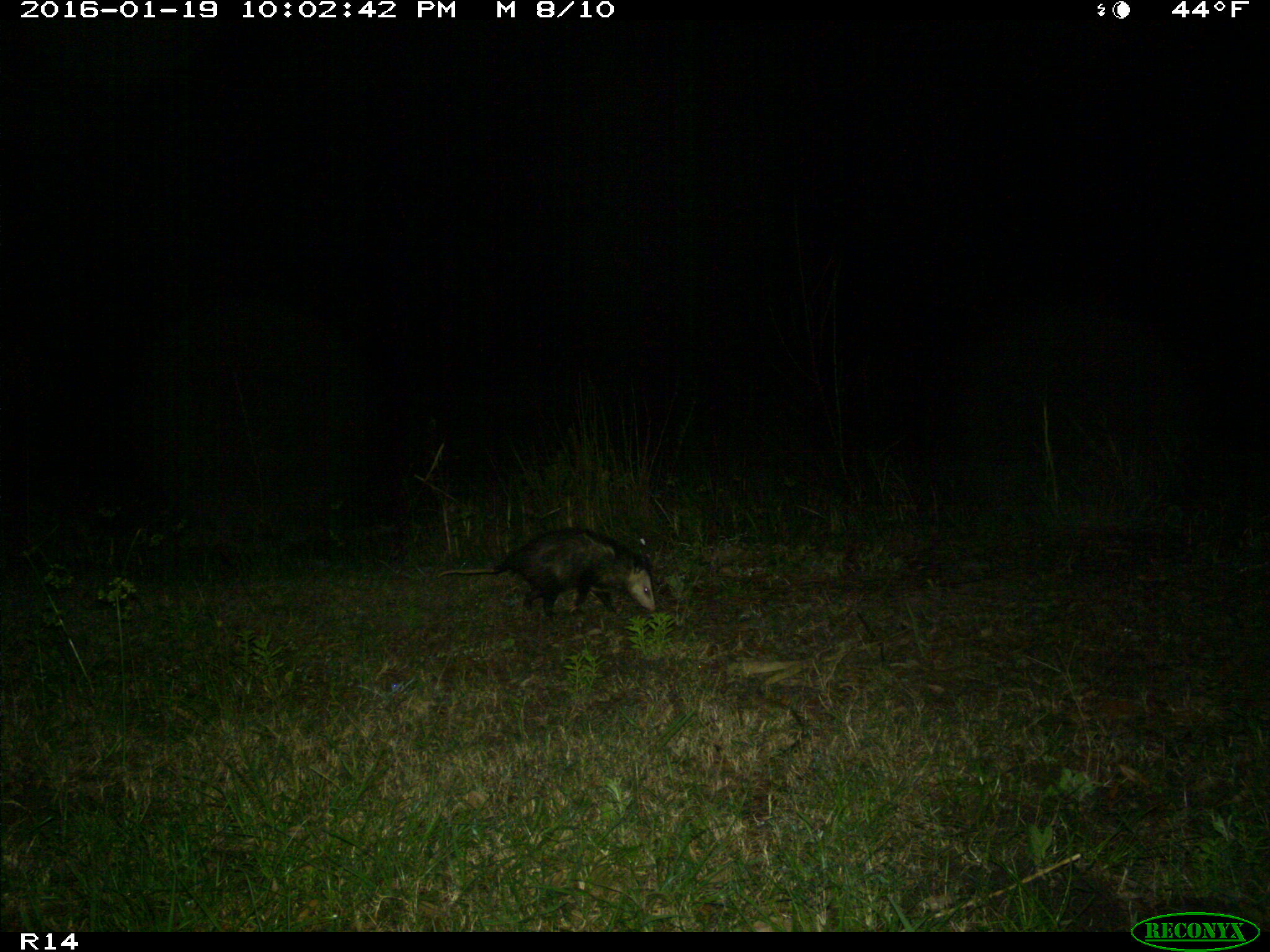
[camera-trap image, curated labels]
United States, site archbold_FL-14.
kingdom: Animalia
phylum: Chordata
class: Mammalia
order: Didelphimorphia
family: Didelphidae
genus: Didelphis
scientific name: Didelphis virginiana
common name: virginia opossum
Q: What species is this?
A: Didelphis virginiana (virginia opossum).